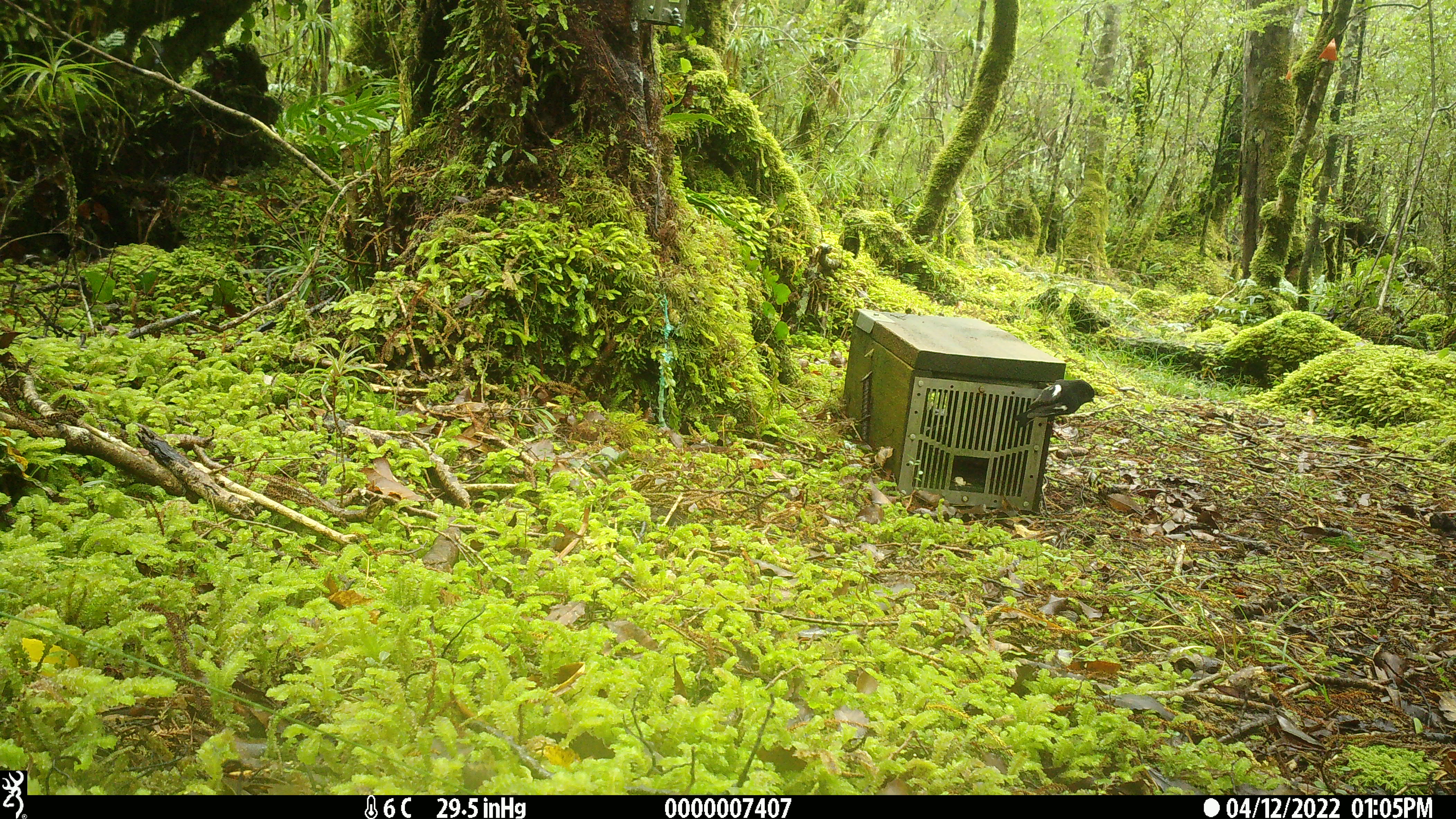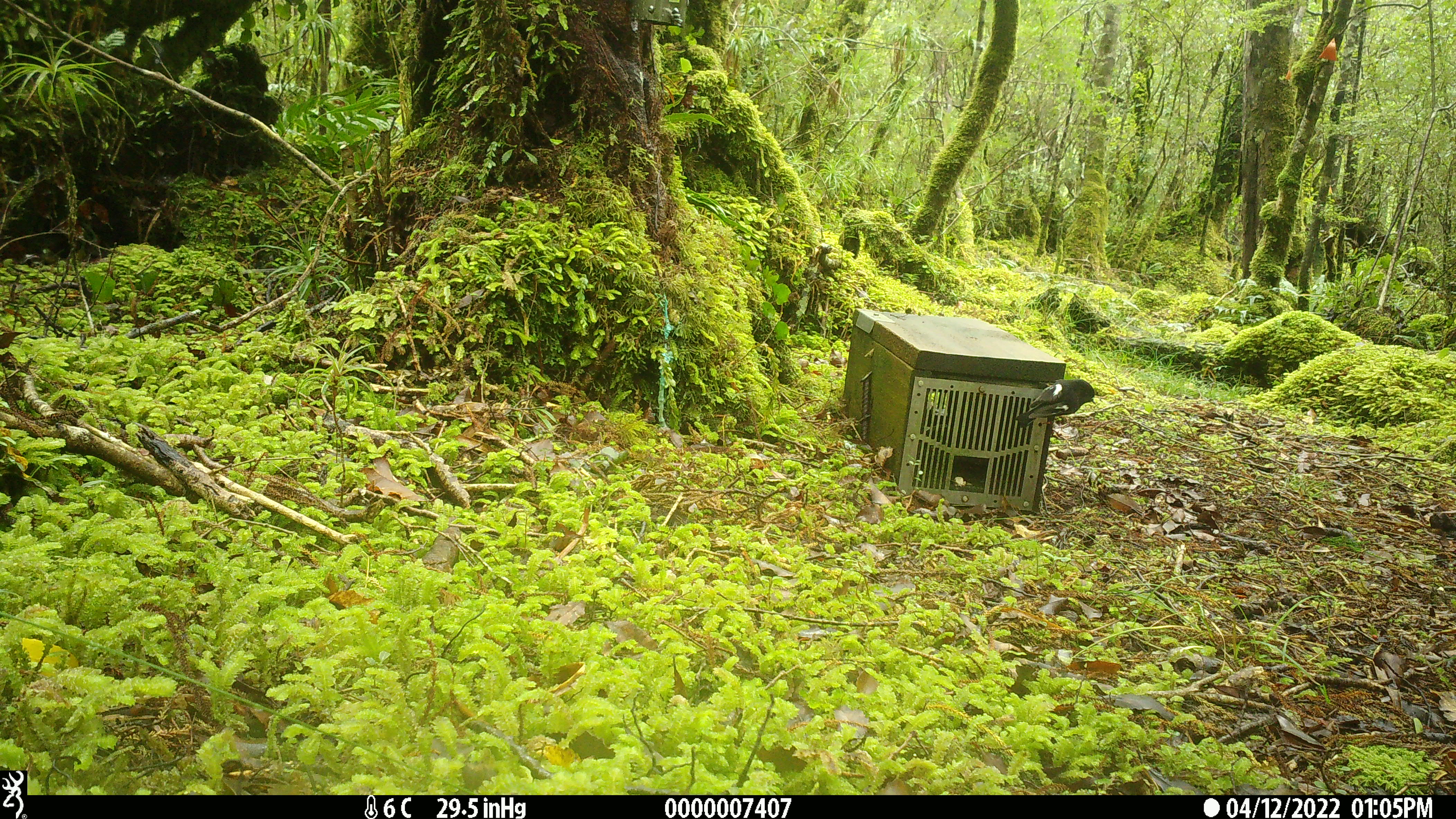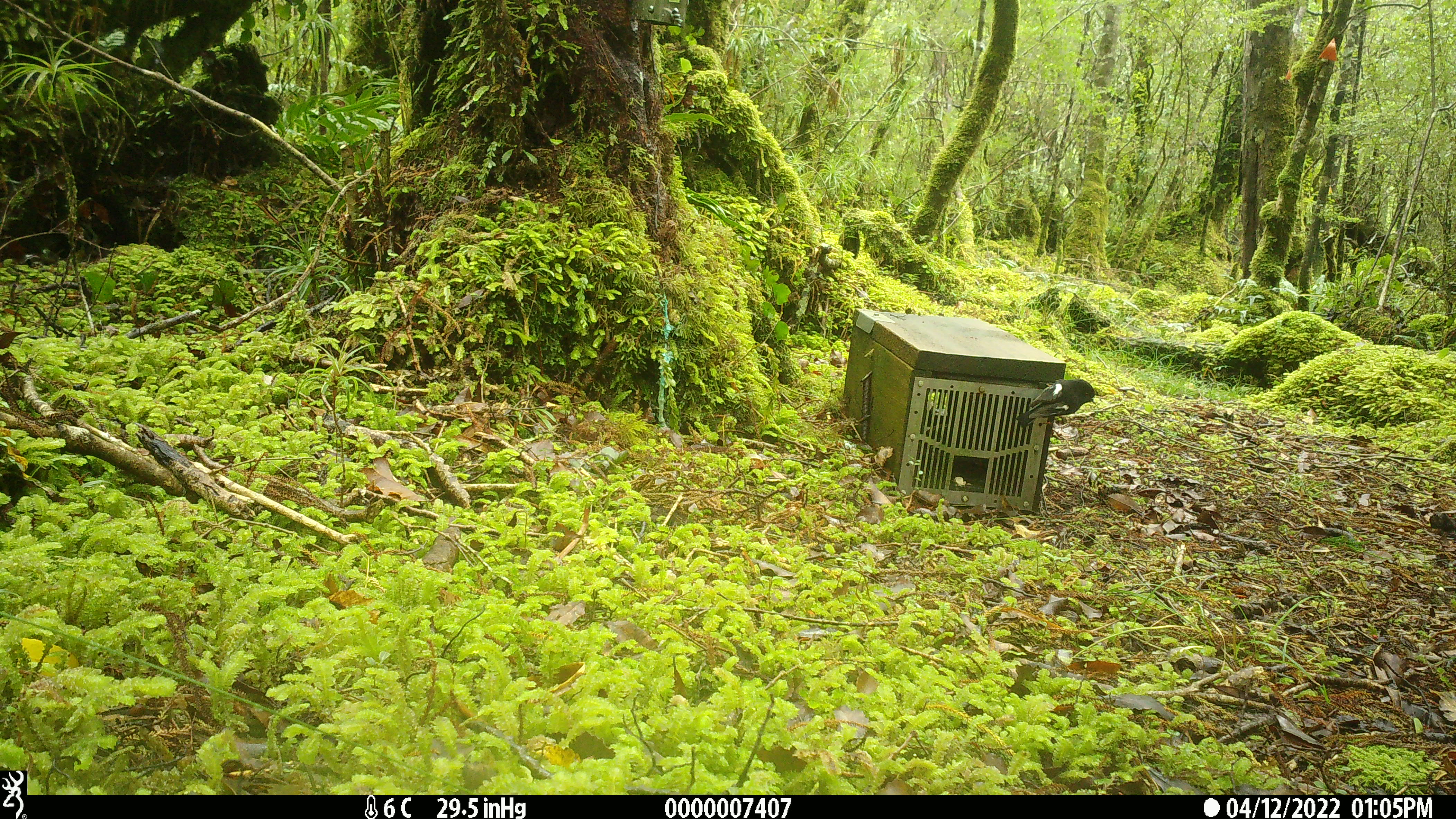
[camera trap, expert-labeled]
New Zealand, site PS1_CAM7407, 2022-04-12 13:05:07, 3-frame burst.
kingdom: Animalia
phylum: Chordata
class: Aves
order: Passeriformes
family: Petroicidae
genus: Petroica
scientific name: Petroica macrocephala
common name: tomtit